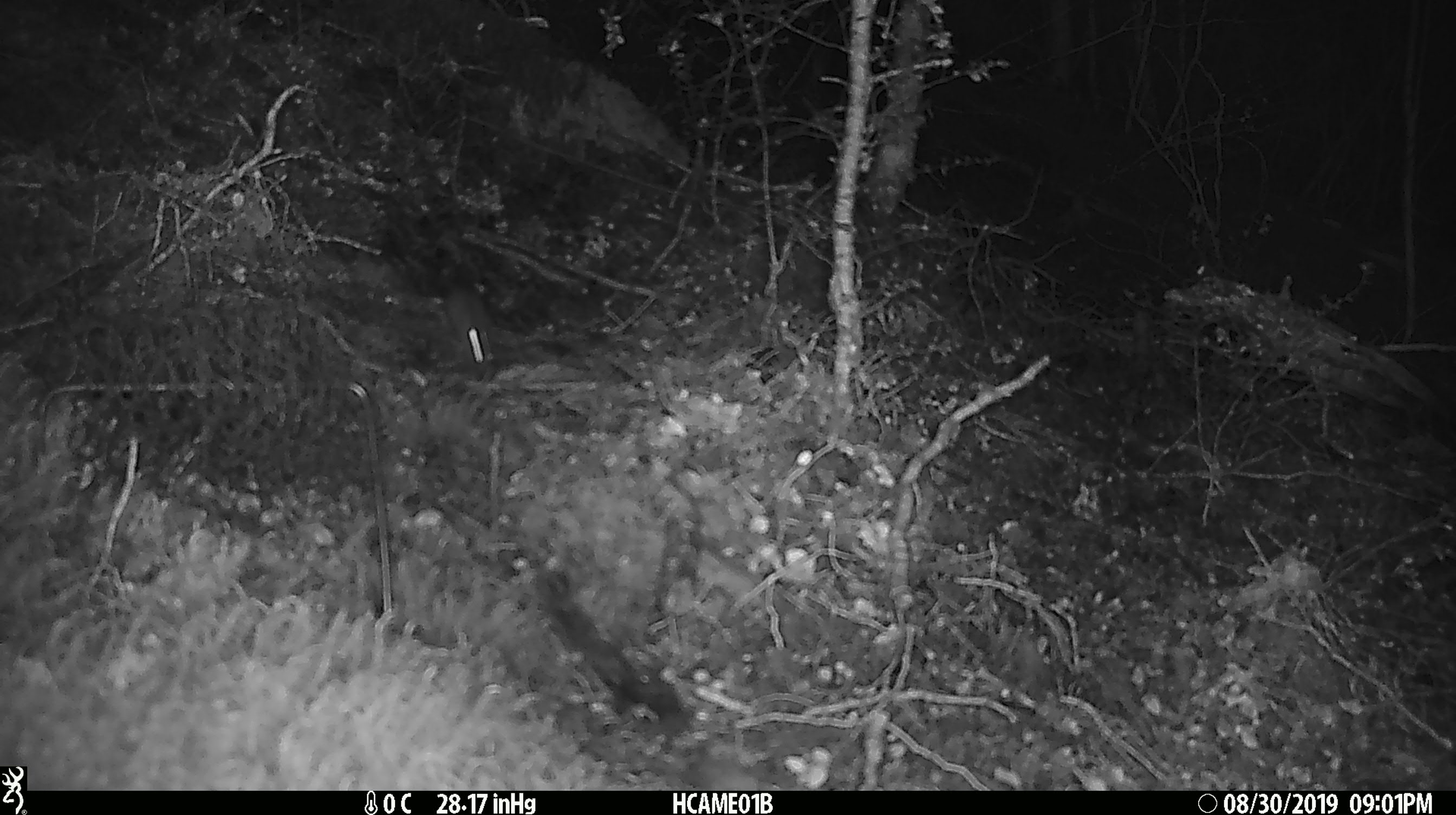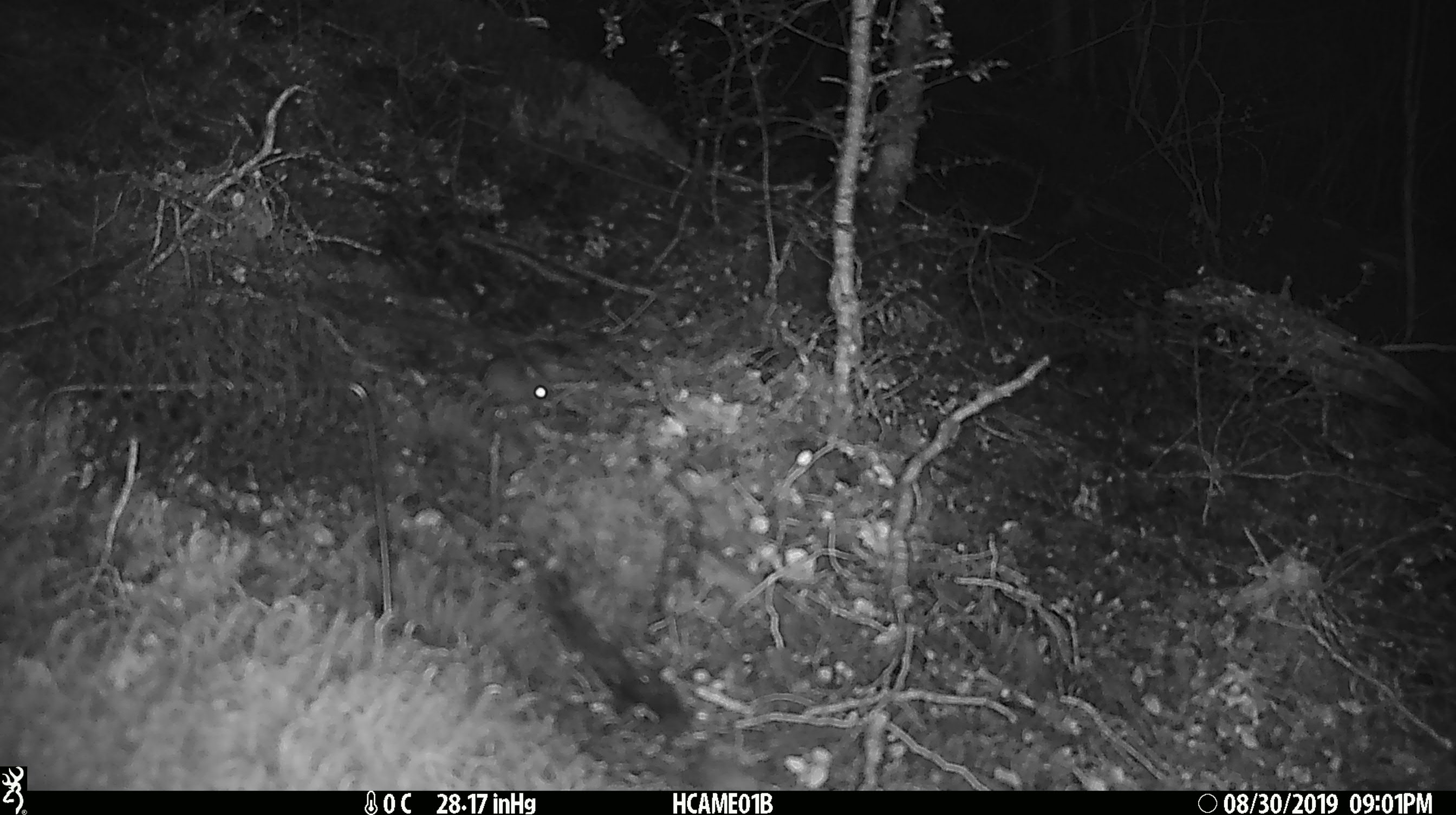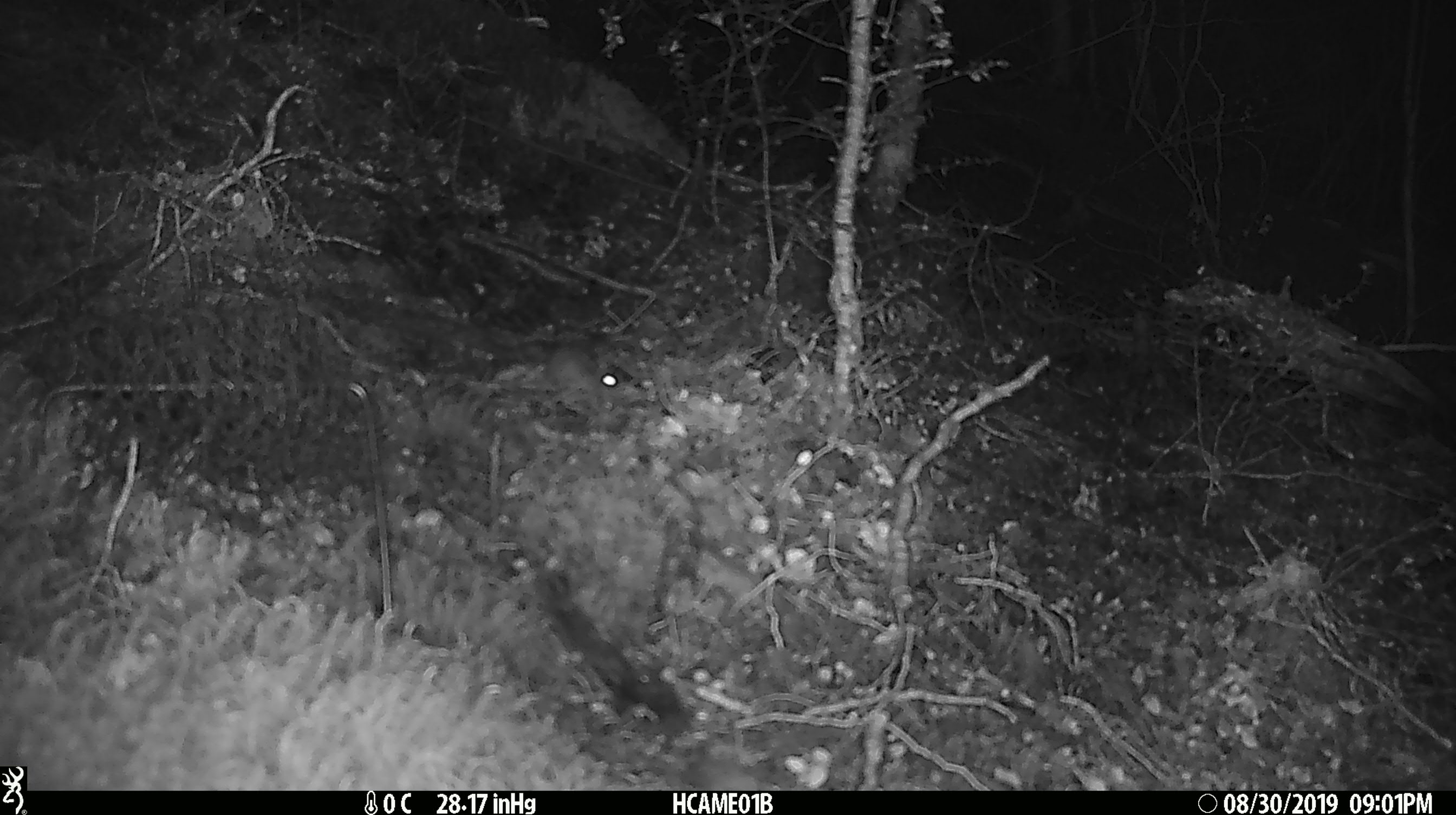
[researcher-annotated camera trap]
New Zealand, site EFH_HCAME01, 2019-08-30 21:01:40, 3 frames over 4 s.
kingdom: Animalia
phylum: Chordata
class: Mammalia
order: Rodentia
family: Muridae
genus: Mus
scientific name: Mus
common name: mouse